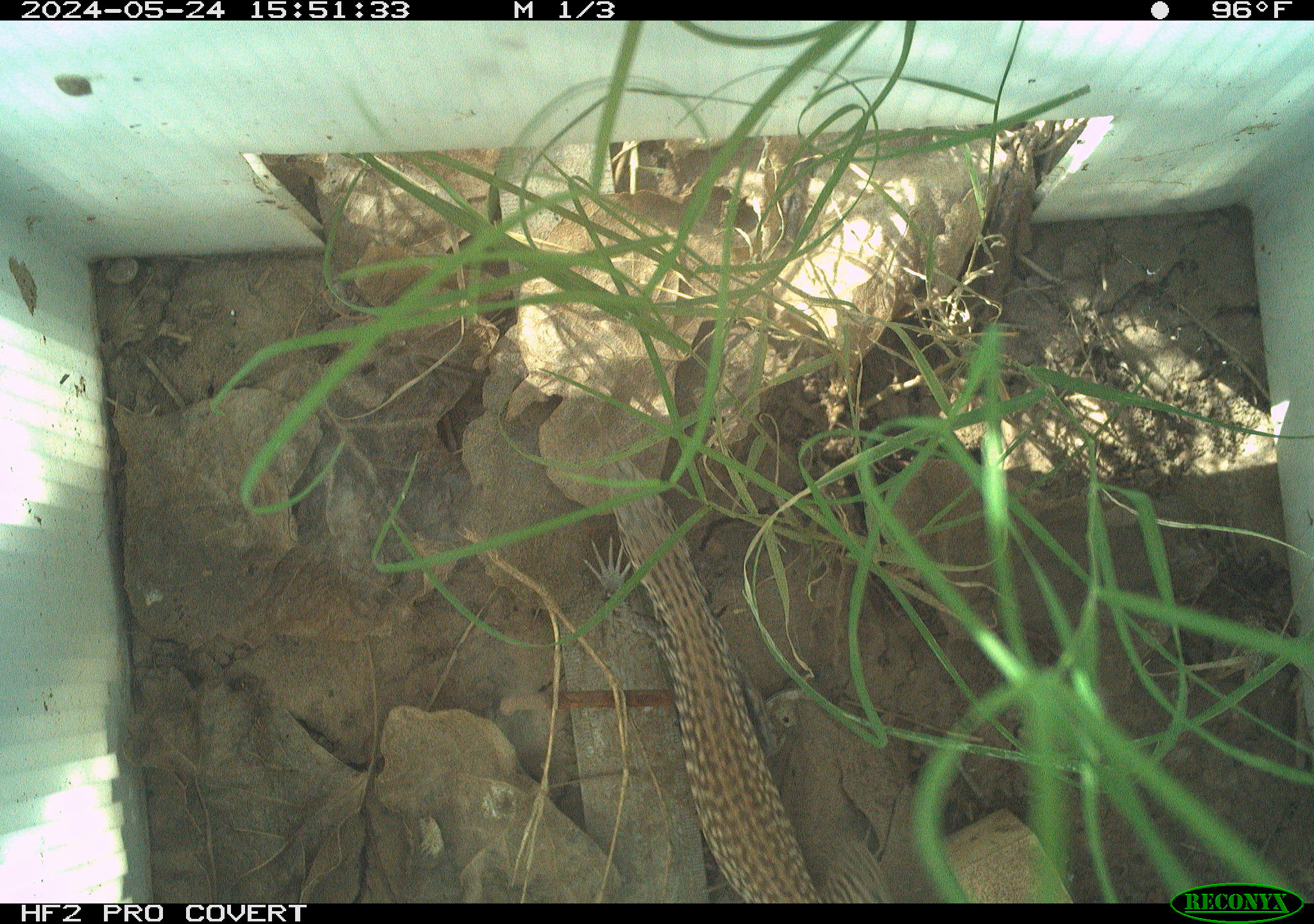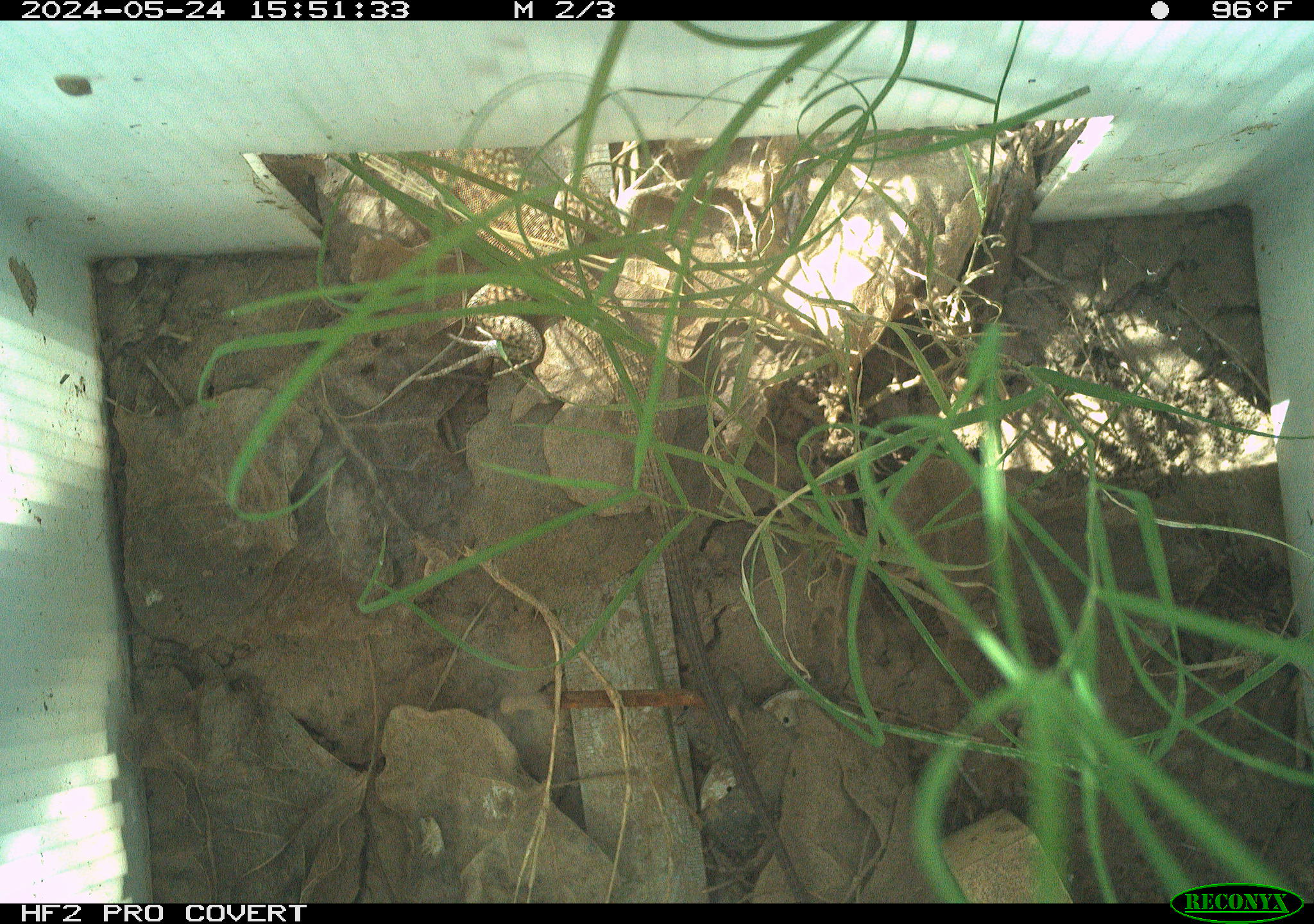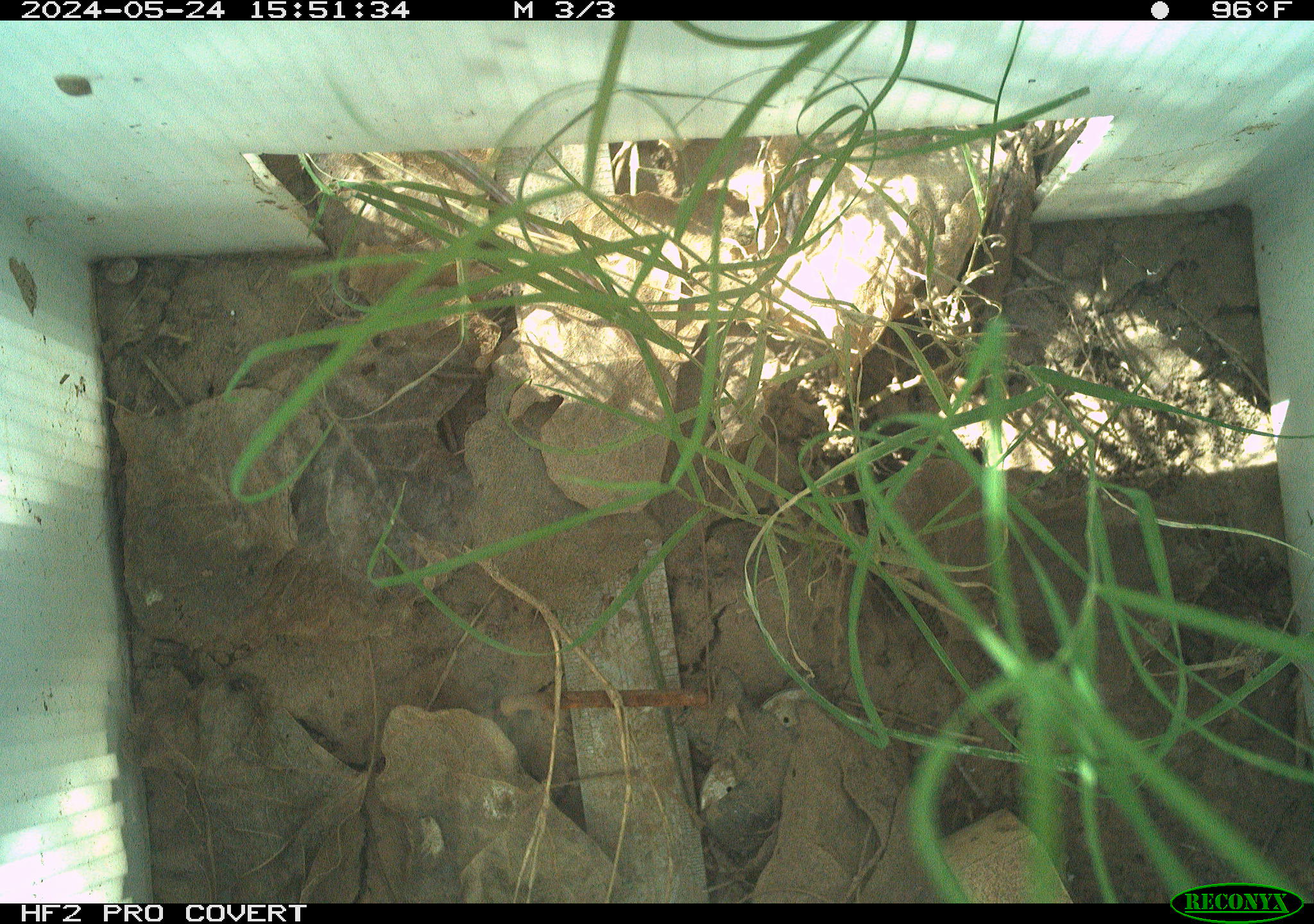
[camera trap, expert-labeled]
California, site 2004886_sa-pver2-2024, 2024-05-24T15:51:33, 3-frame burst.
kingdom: Animalia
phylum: Chordata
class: Reptilia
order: Squamata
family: Teiidae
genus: Aspidoscelis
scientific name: Aspidoscelis tigris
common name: western whiptail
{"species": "western whiptail (Aspidoscelis tigris)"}